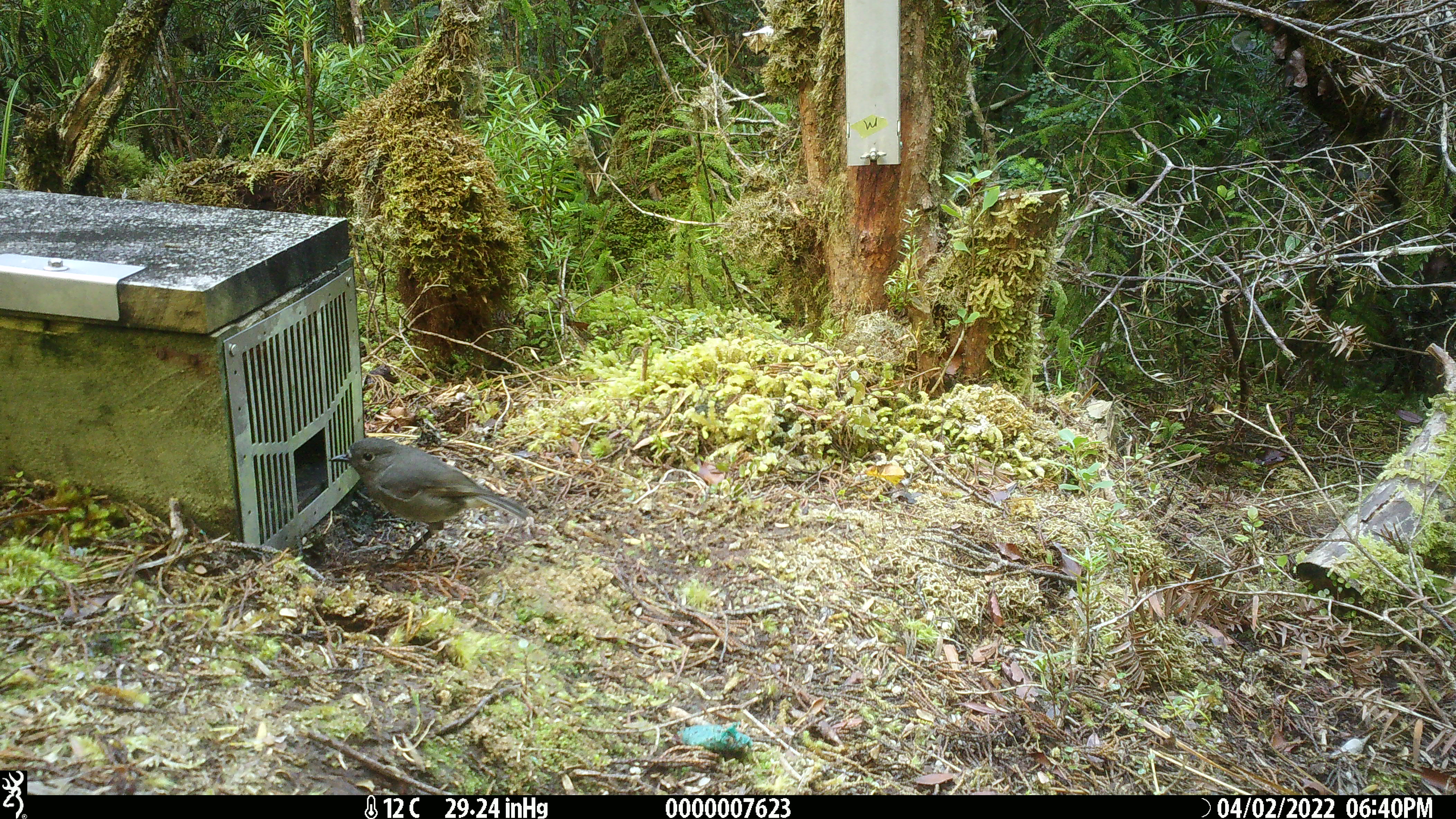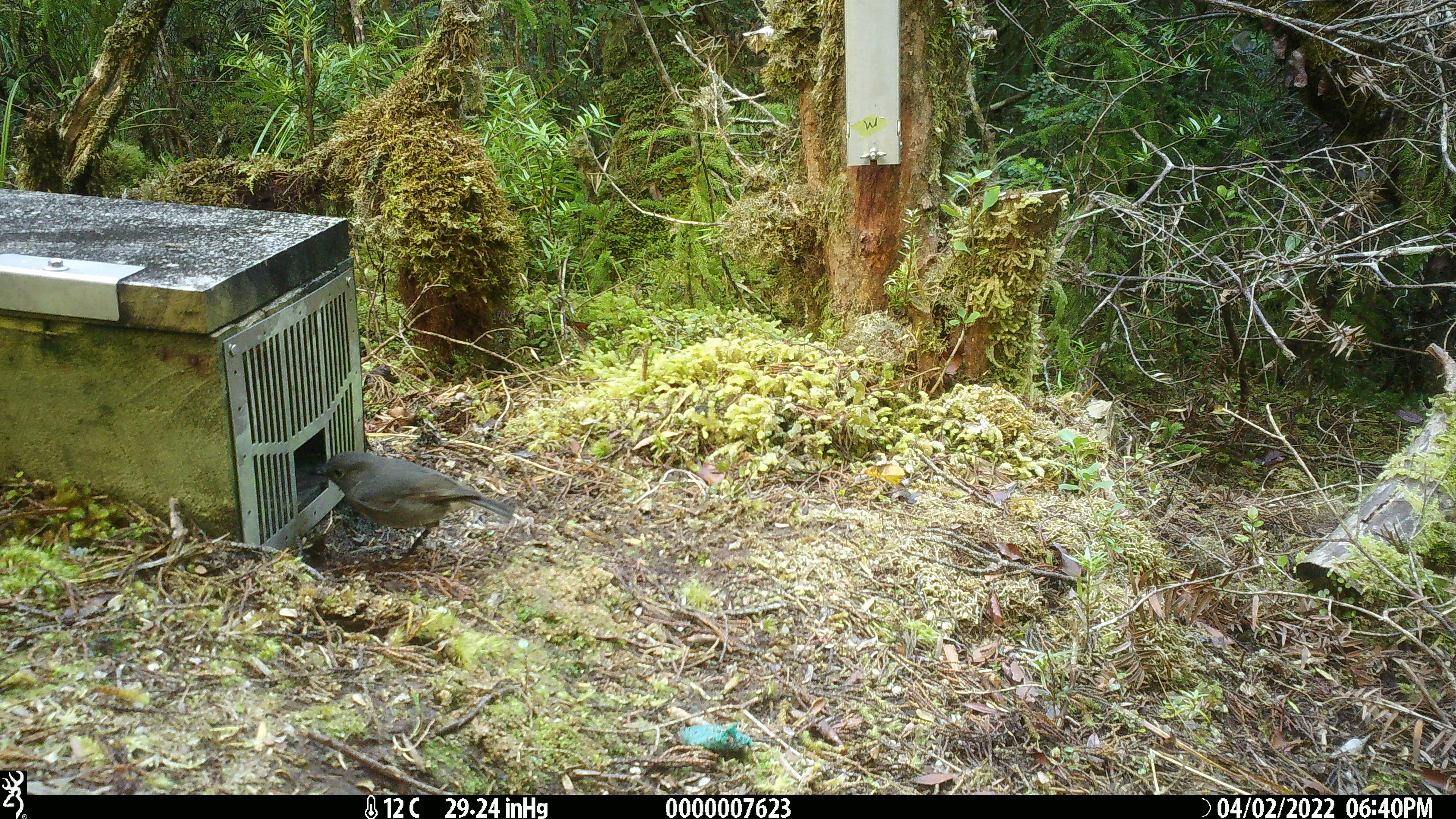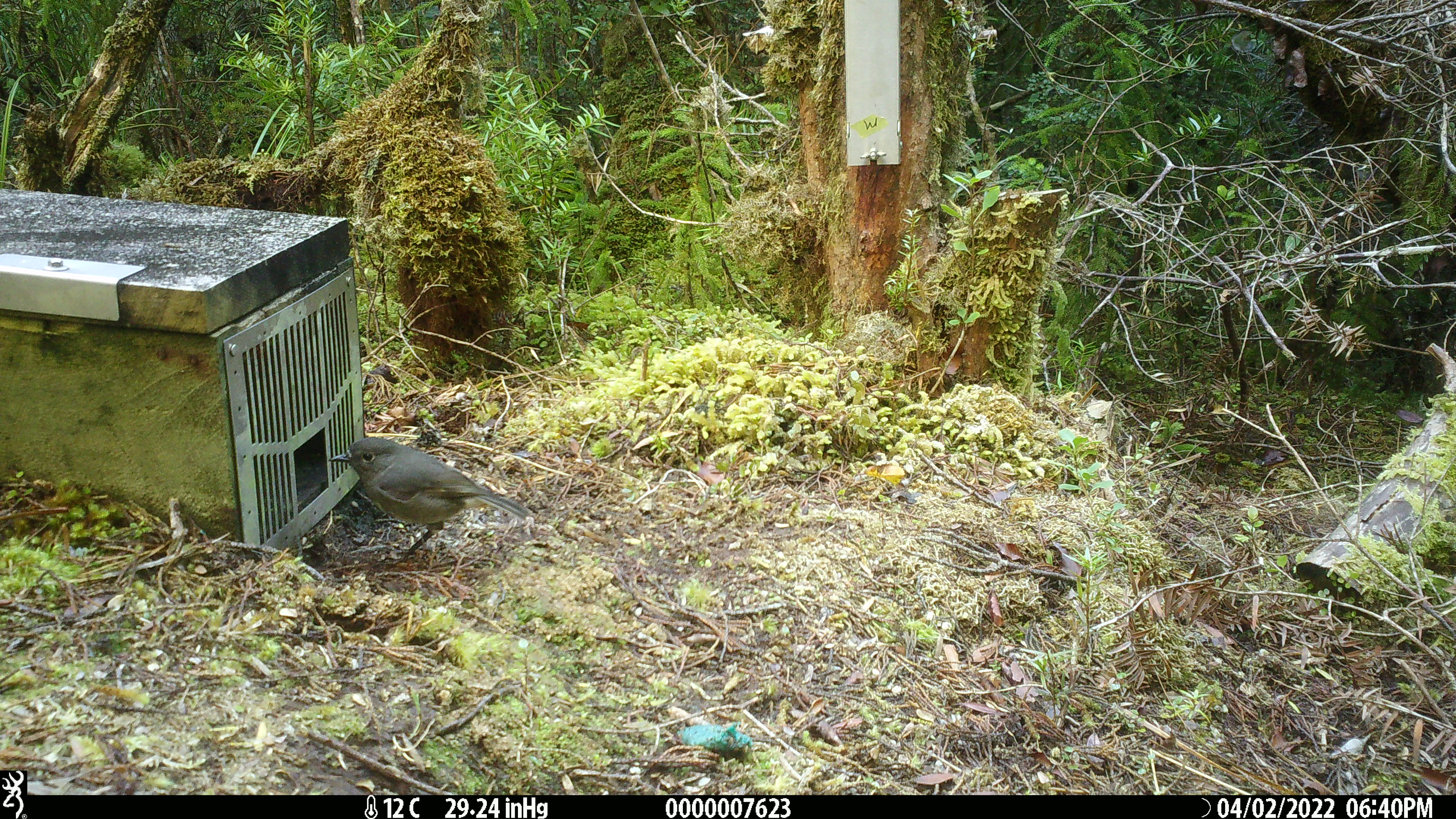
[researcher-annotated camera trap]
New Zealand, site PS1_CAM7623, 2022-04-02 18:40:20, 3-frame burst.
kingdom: Animalia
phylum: Chordata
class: Aves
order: Passeriformes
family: Petroicidae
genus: Petroica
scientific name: Petroica australis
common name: new zealand robin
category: robin